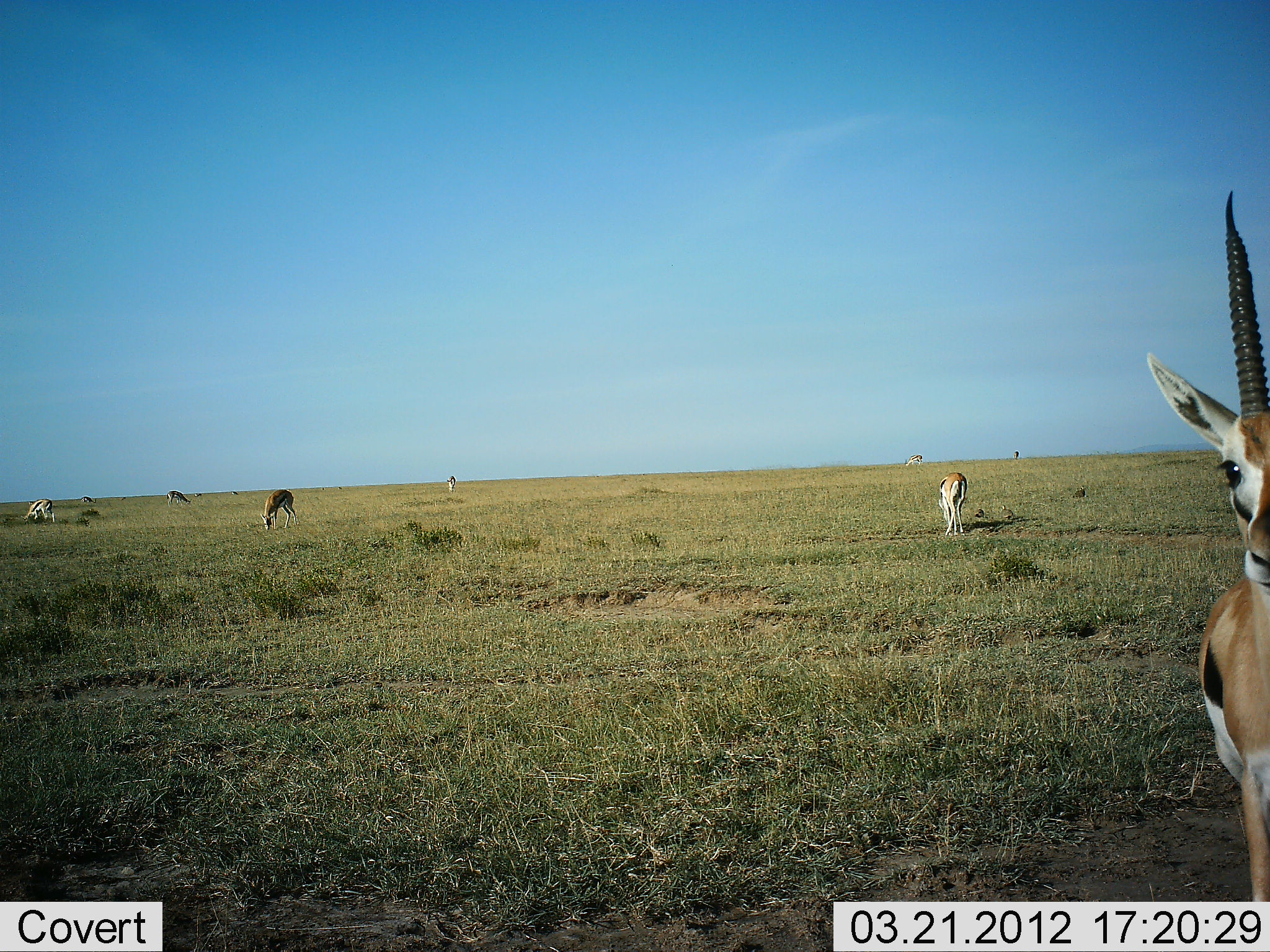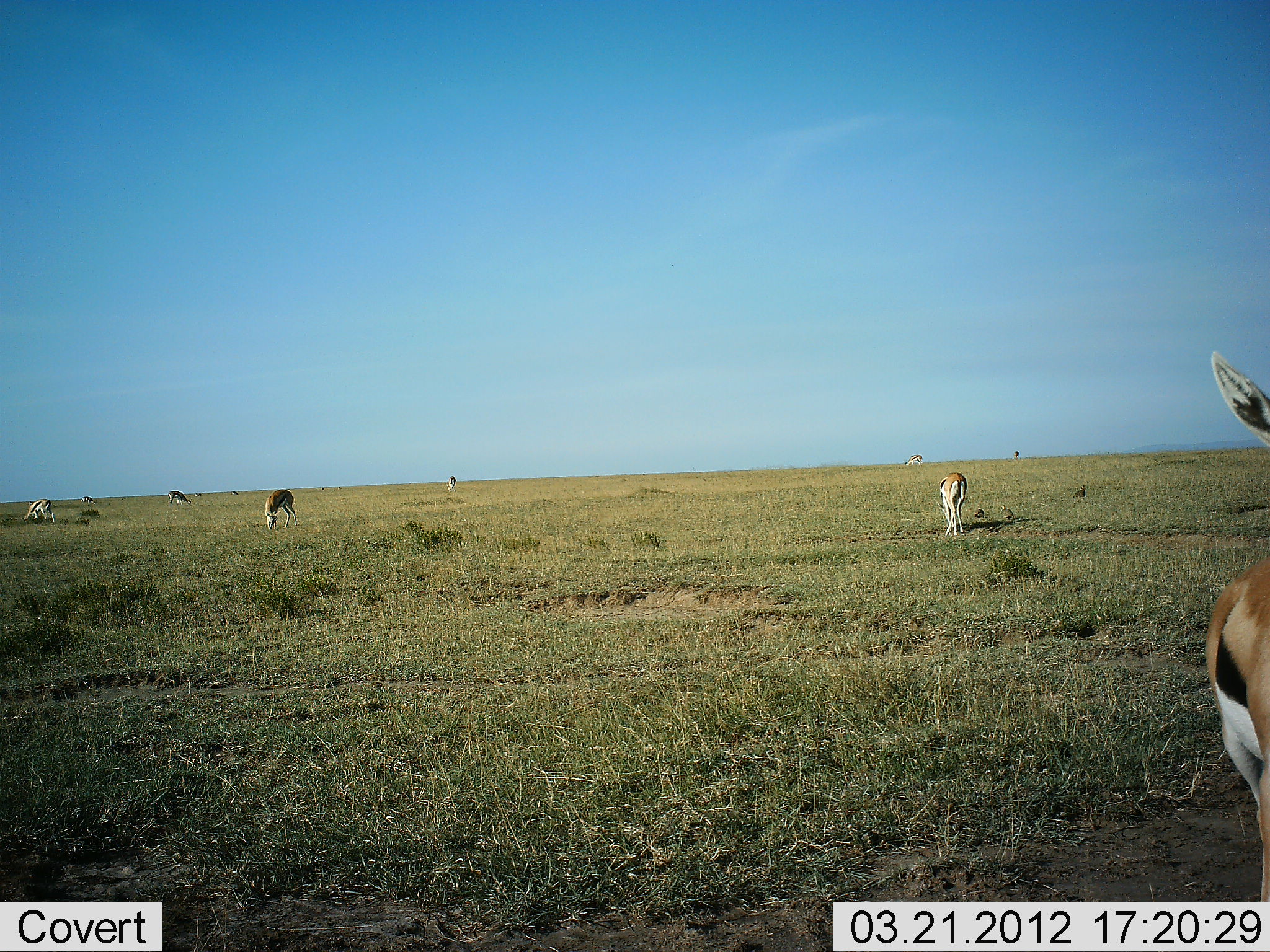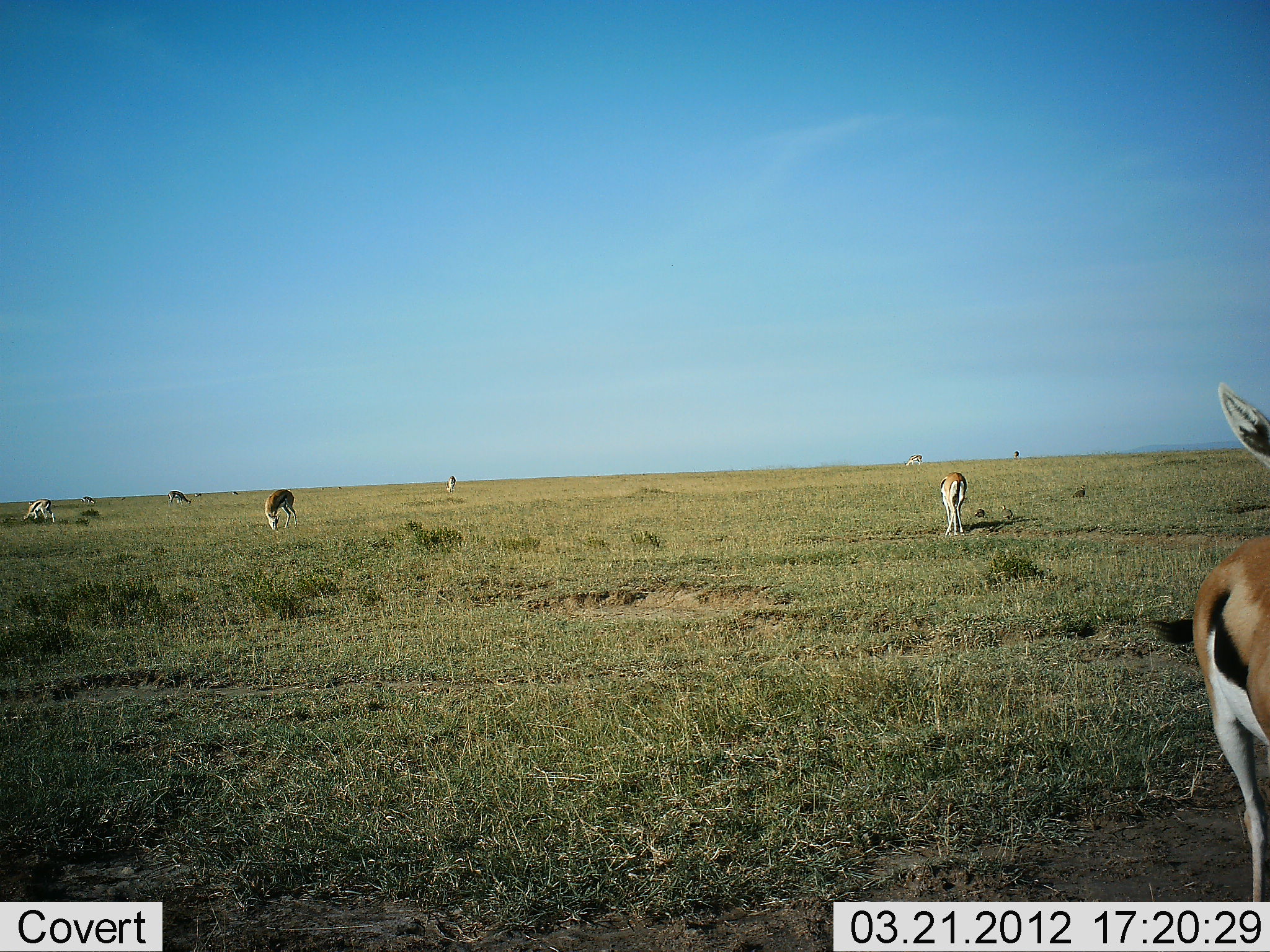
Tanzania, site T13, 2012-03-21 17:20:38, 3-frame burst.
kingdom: Animalia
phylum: Chordata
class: Mammalia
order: Artiodactyla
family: Bovidae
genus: Eudorcas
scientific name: Eudorcas thomsonii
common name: thomson's gazelle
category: gazellethomsons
Gazellethomsons (thomson's gazelle) (Eudorcas thomsonii), count 8. Behavior (volunteer vote fractions): standing 71%, resting 0%, moving 43%, interacting 0%. Young present (vote fraction): 0%. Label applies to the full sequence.